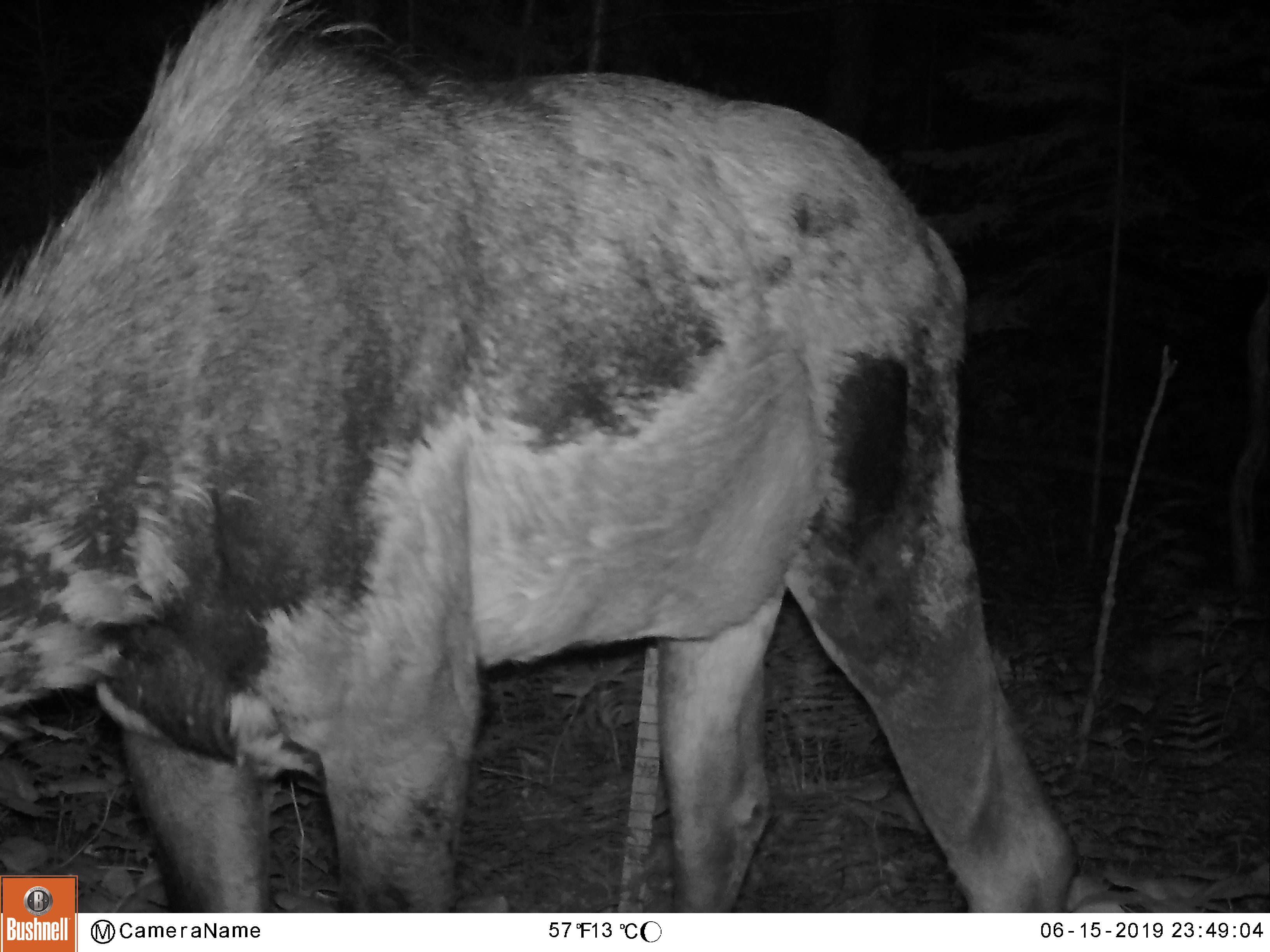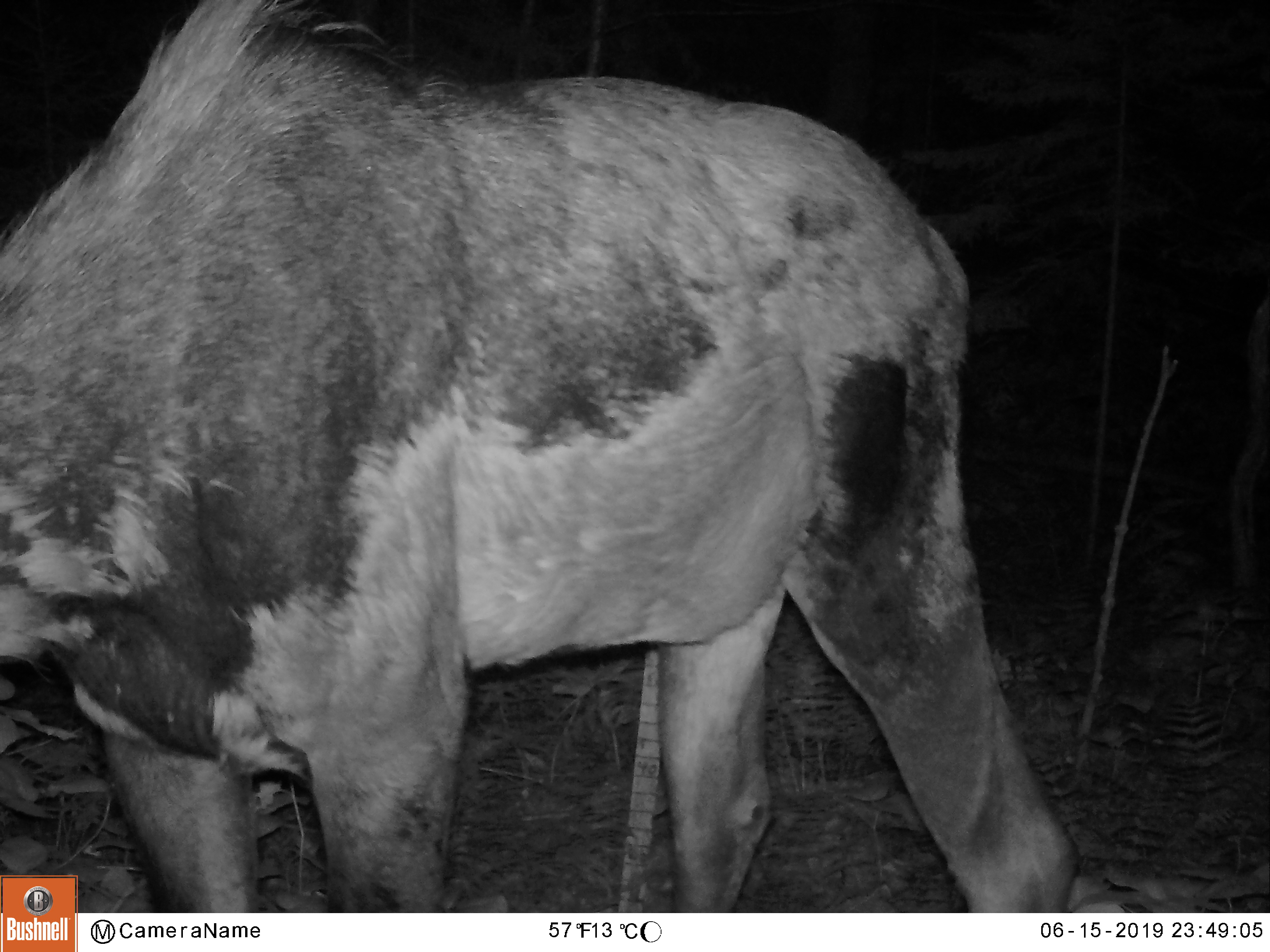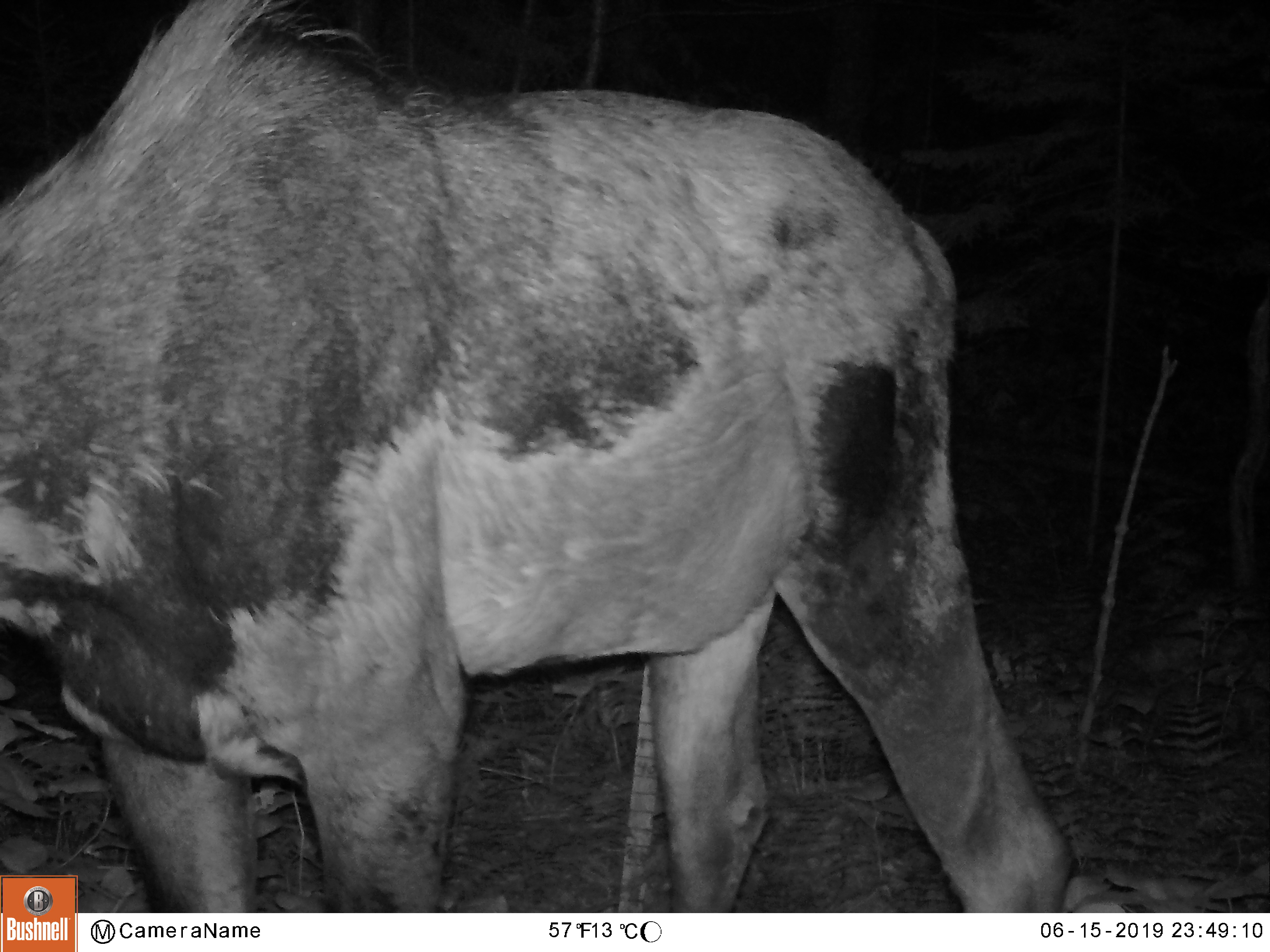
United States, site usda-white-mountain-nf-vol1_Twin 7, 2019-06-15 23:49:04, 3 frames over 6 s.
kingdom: Animalia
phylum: Chordata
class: Mammalia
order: Artiodactyla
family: Cervidae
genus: Alces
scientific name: Alces alces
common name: moose